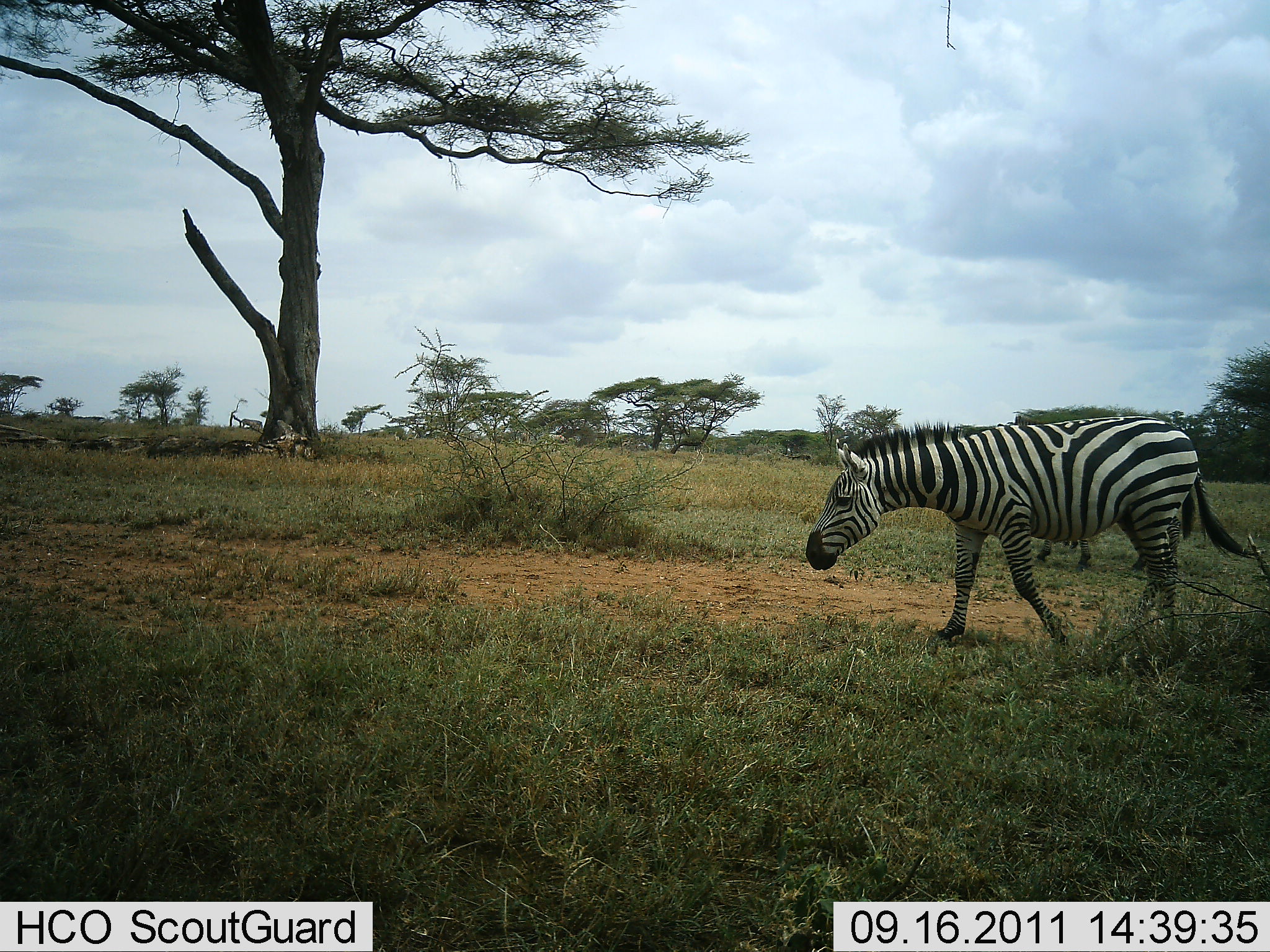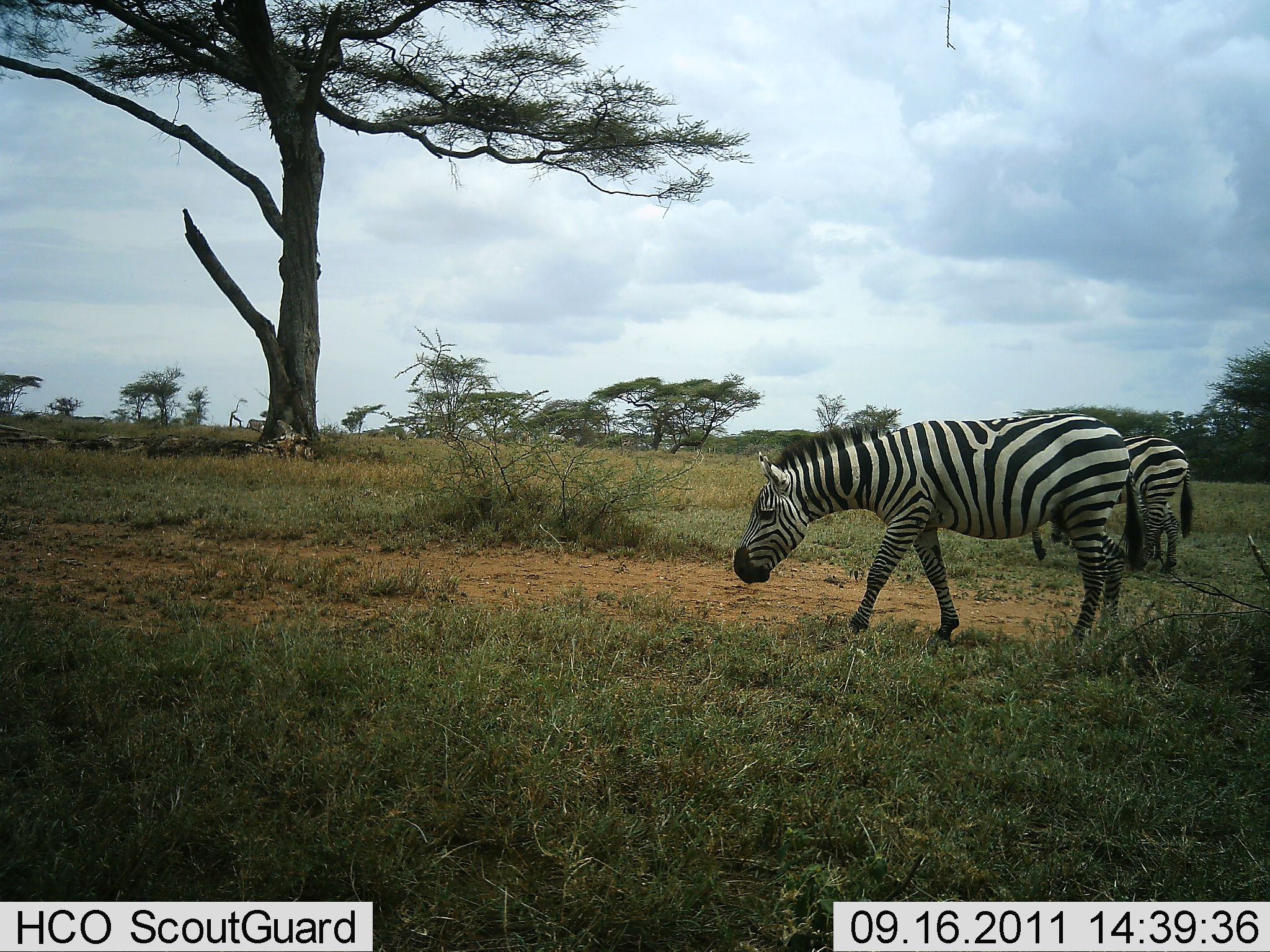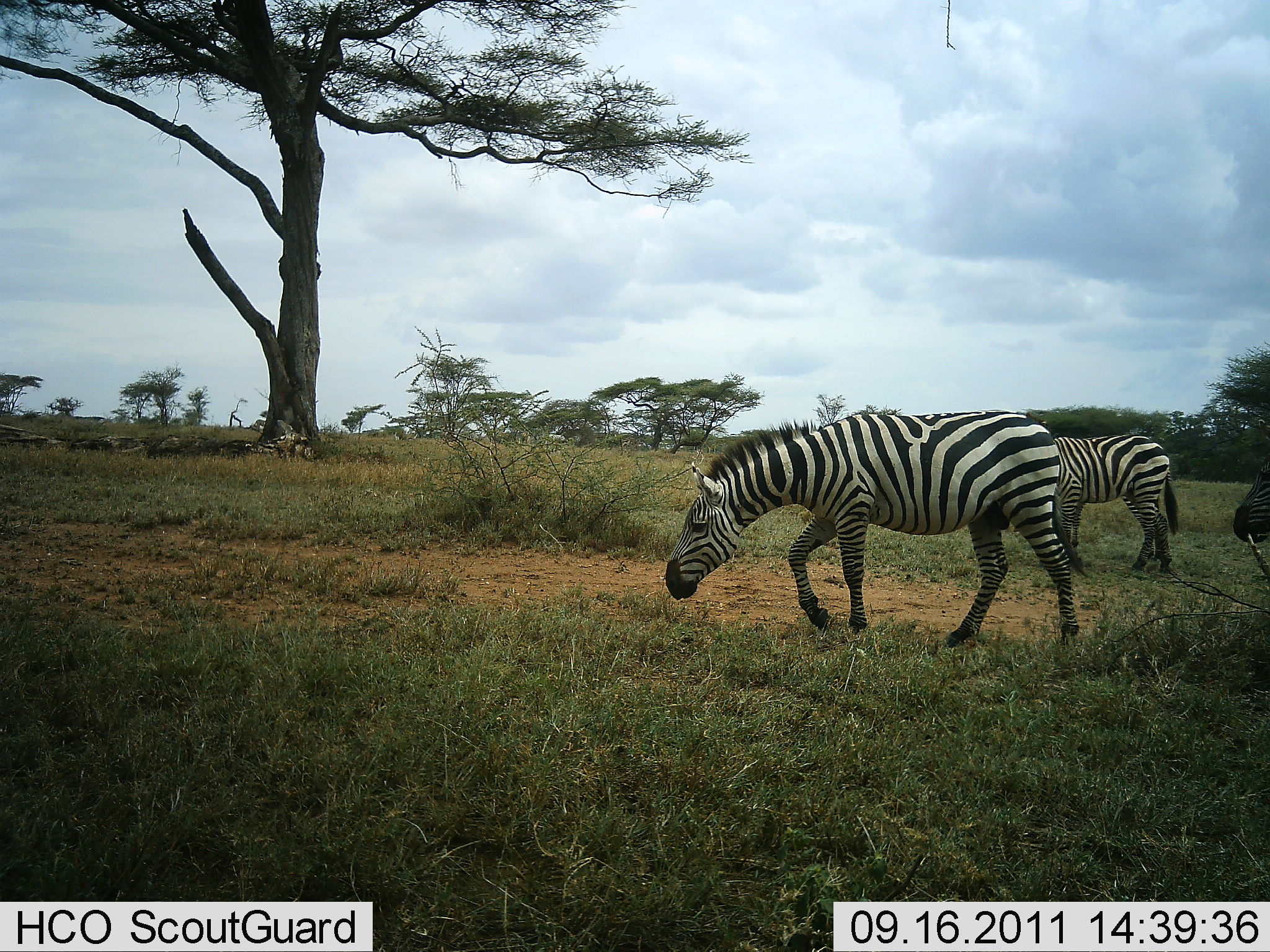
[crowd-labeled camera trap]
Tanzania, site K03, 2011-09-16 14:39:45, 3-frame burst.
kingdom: Animalia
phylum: Chordata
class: Mammalia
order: Perissodactyla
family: Equidae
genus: Equus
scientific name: Equus quagga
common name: plains zebra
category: zebra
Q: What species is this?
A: Zebra (plains zebra) (Equus quagga).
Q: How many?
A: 3.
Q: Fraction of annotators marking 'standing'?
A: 0%.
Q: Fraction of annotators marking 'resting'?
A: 0%.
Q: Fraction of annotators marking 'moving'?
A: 75%.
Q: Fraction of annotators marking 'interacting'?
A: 0%.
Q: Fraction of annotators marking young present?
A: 0%.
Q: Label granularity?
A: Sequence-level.